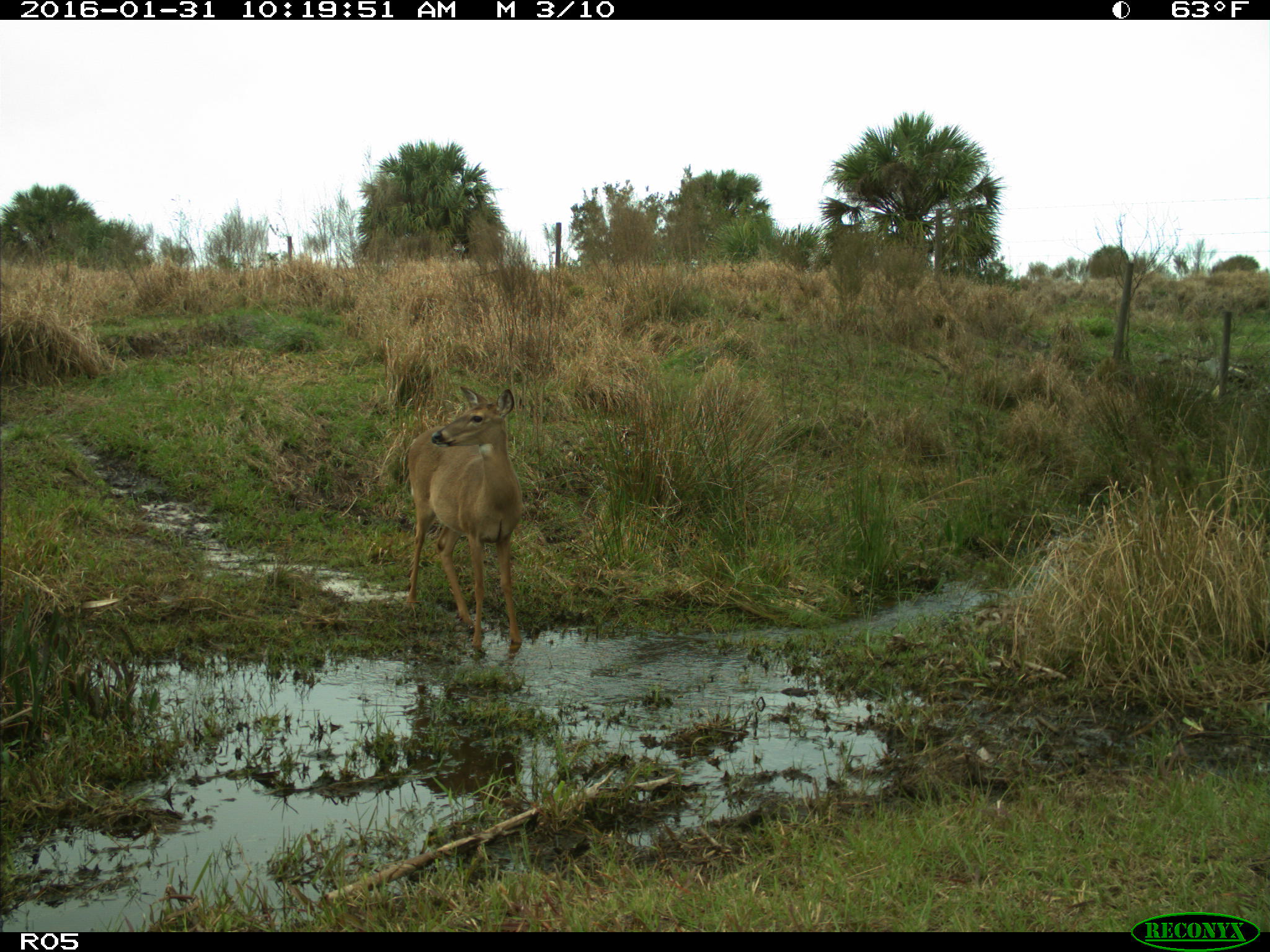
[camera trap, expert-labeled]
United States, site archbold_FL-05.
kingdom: Animalia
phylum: Chordata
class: Mammalia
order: Artiodactyla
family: Cervidae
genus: Odocoileus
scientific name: Odocoileus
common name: deer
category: unidentified deer